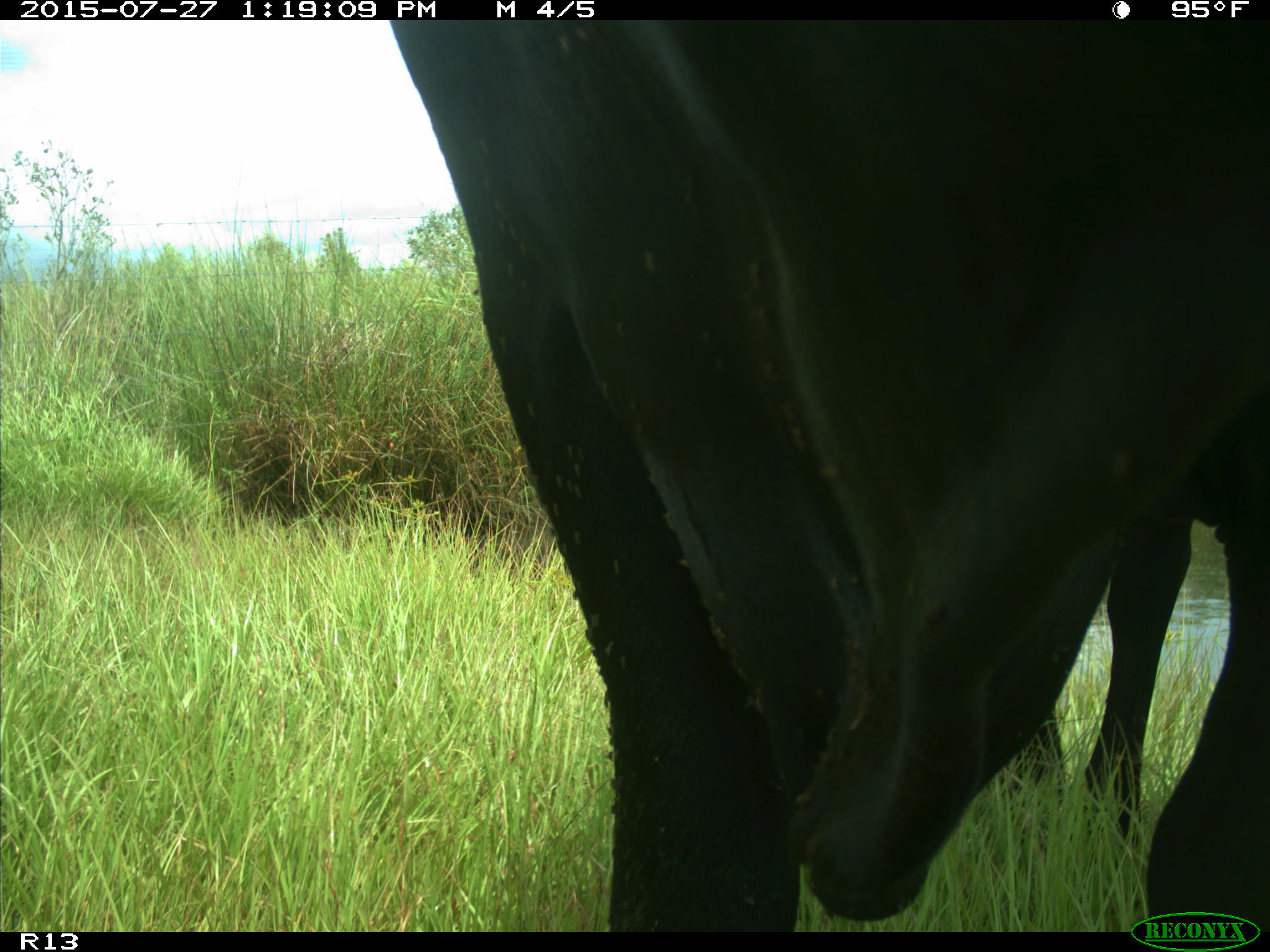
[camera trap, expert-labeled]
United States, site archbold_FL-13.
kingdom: Animalia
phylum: Chordata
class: Mammalia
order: Artiodactyla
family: Bovidae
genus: Bos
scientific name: Bos taurus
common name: domestic cow